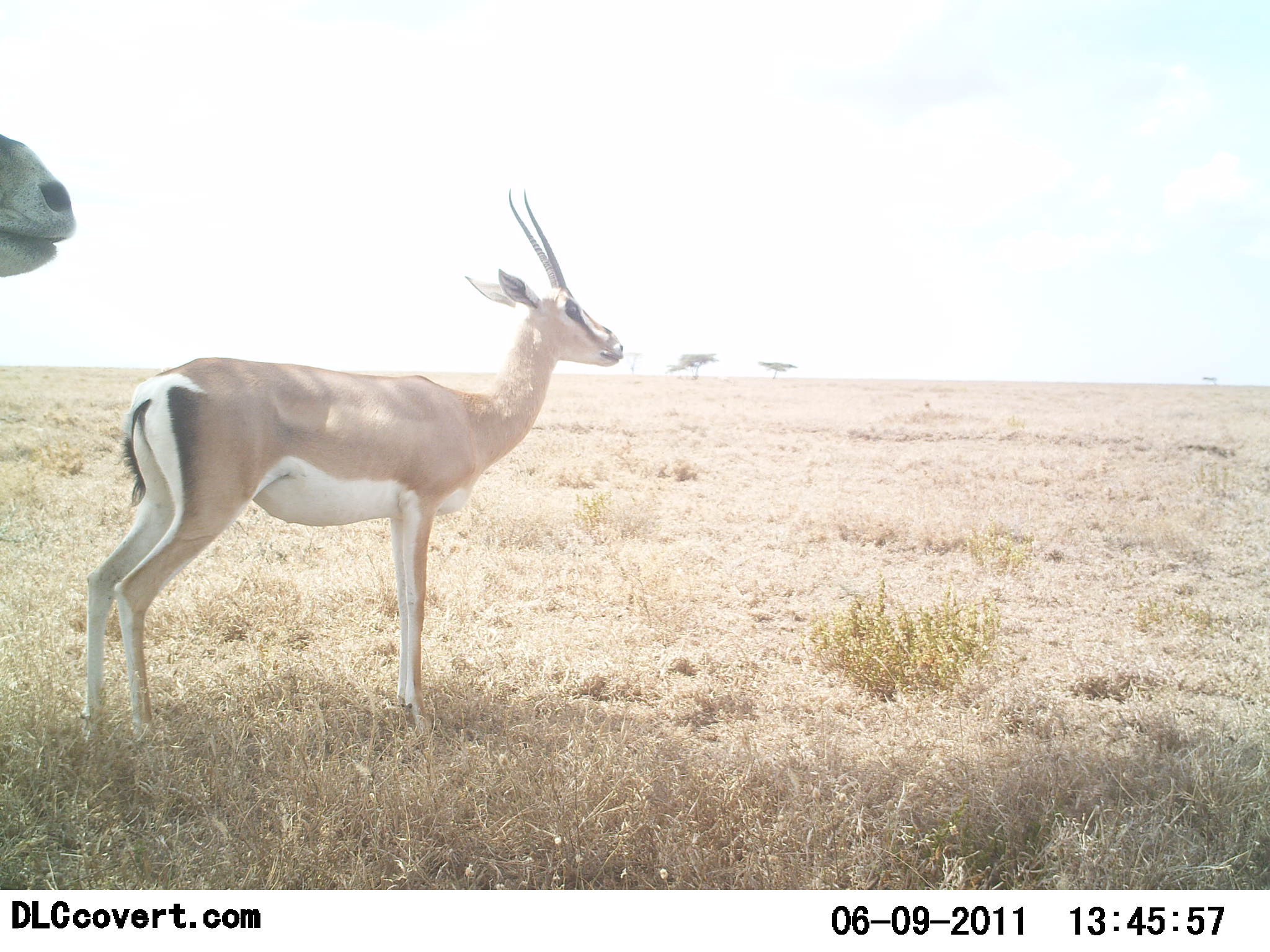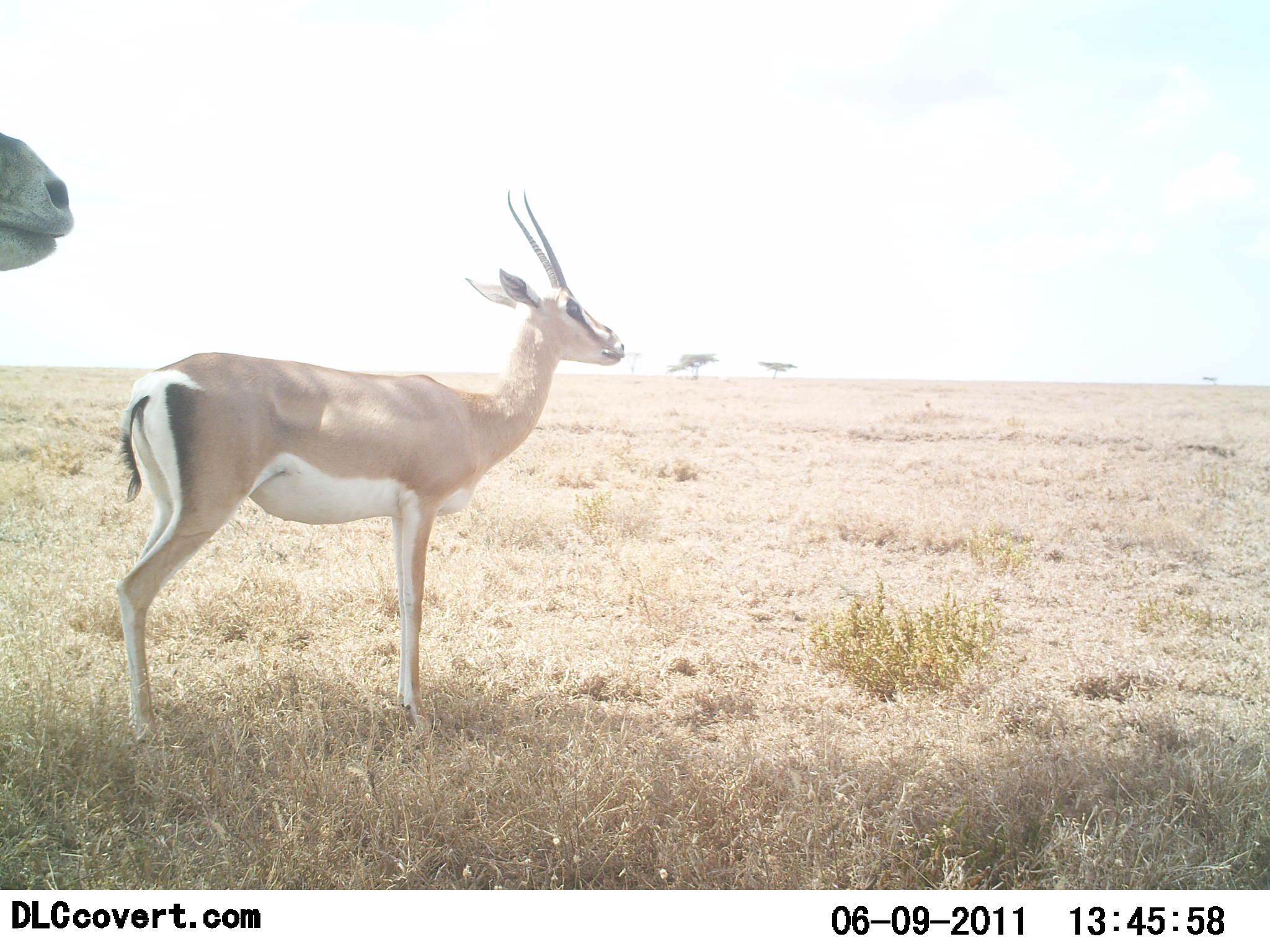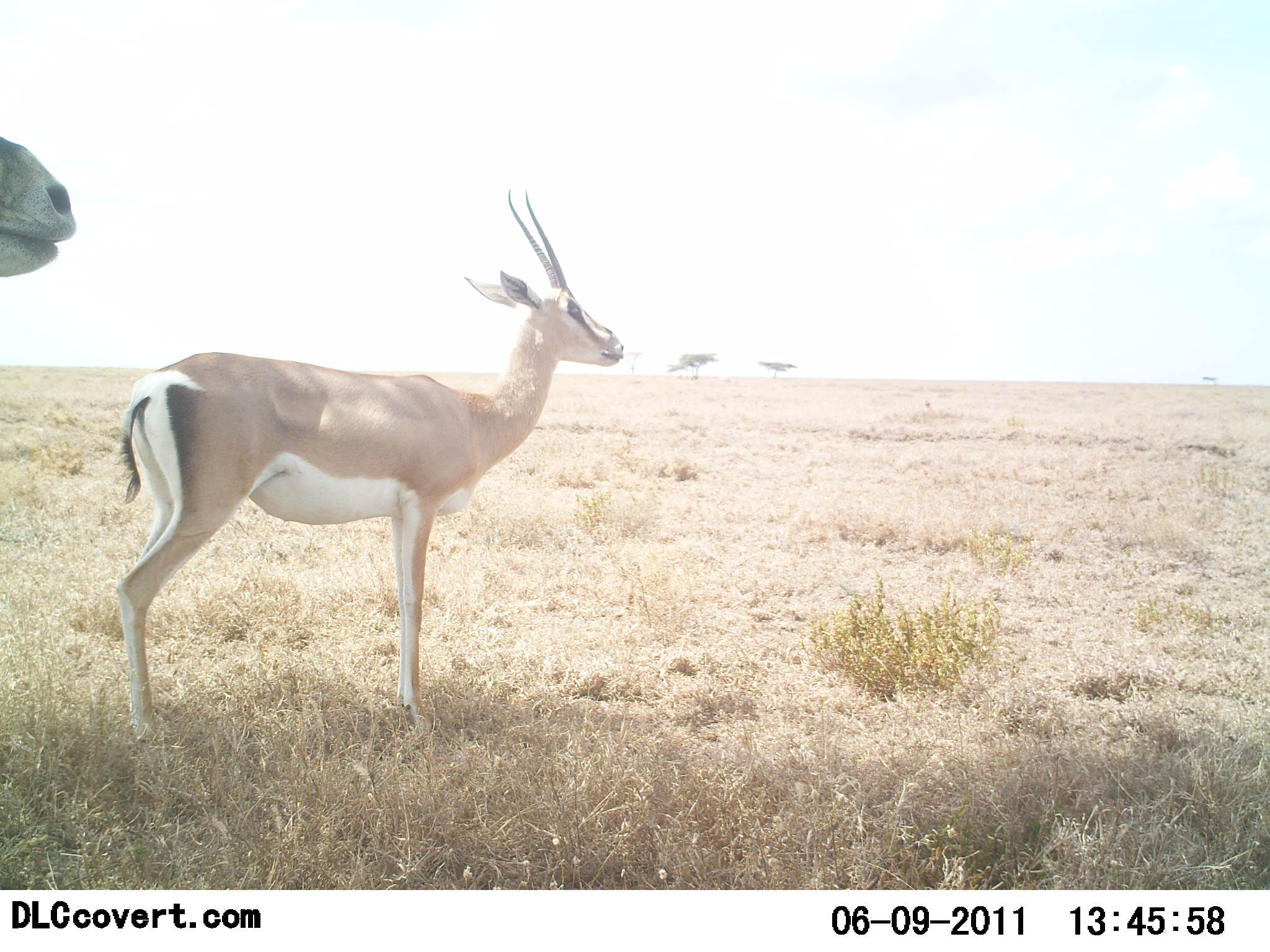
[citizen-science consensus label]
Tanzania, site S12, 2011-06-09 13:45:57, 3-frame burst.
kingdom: Animalia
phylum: Chordata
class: Mammalia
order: Artiodactyla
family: Bovidae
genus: Nanger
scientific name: Nanger granti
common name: grant's gazelle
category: gazellegrants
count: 2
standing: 100%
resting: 0%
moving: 0%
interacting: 0%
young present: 0%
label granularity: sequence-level